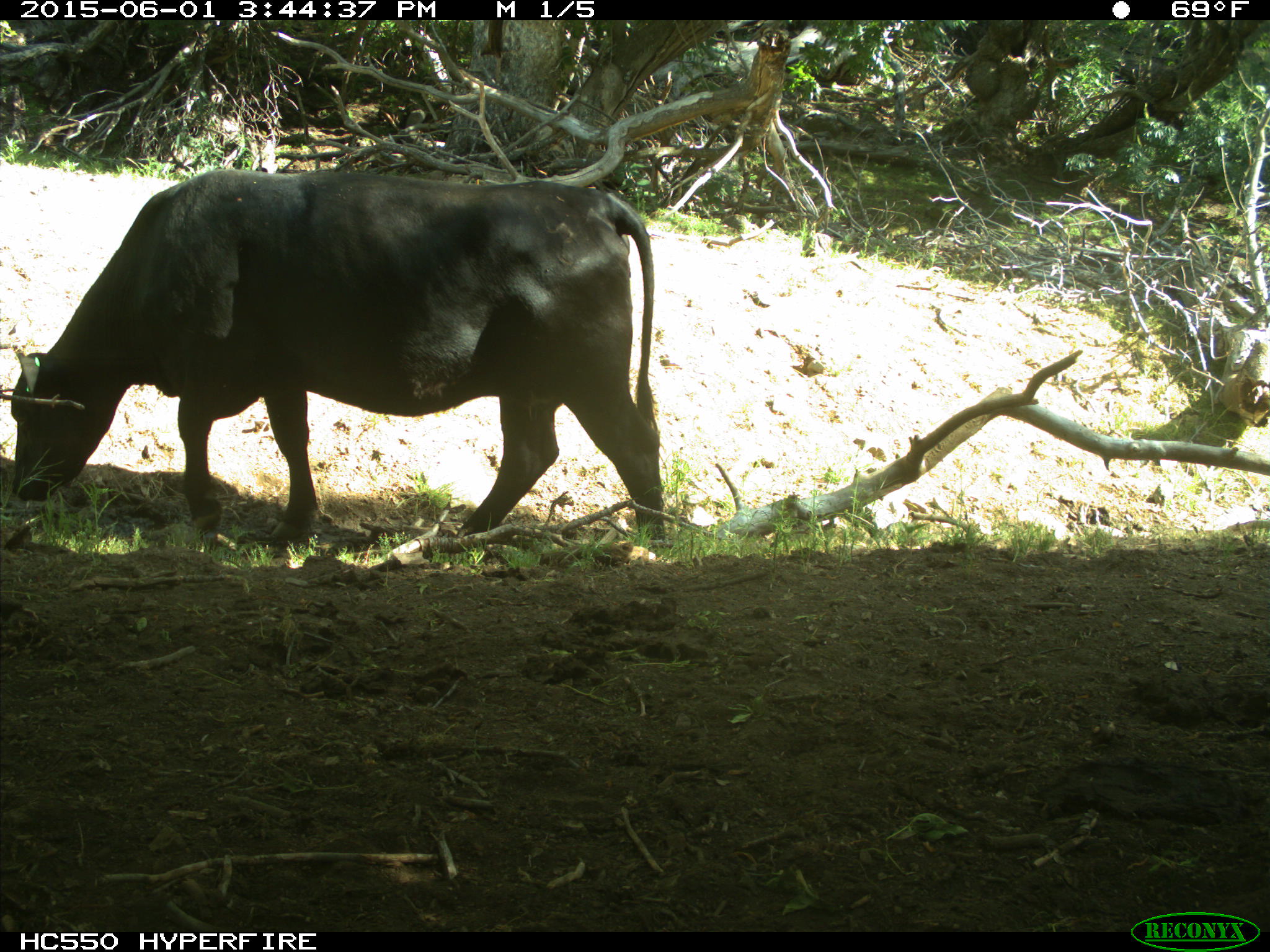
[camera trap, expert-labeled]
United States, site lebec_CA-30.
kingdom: Animalia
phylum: Chordata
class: Mammalia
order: Artiodactyla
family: Bovidae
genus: Bos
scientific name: Bos taurus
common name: domestic cow